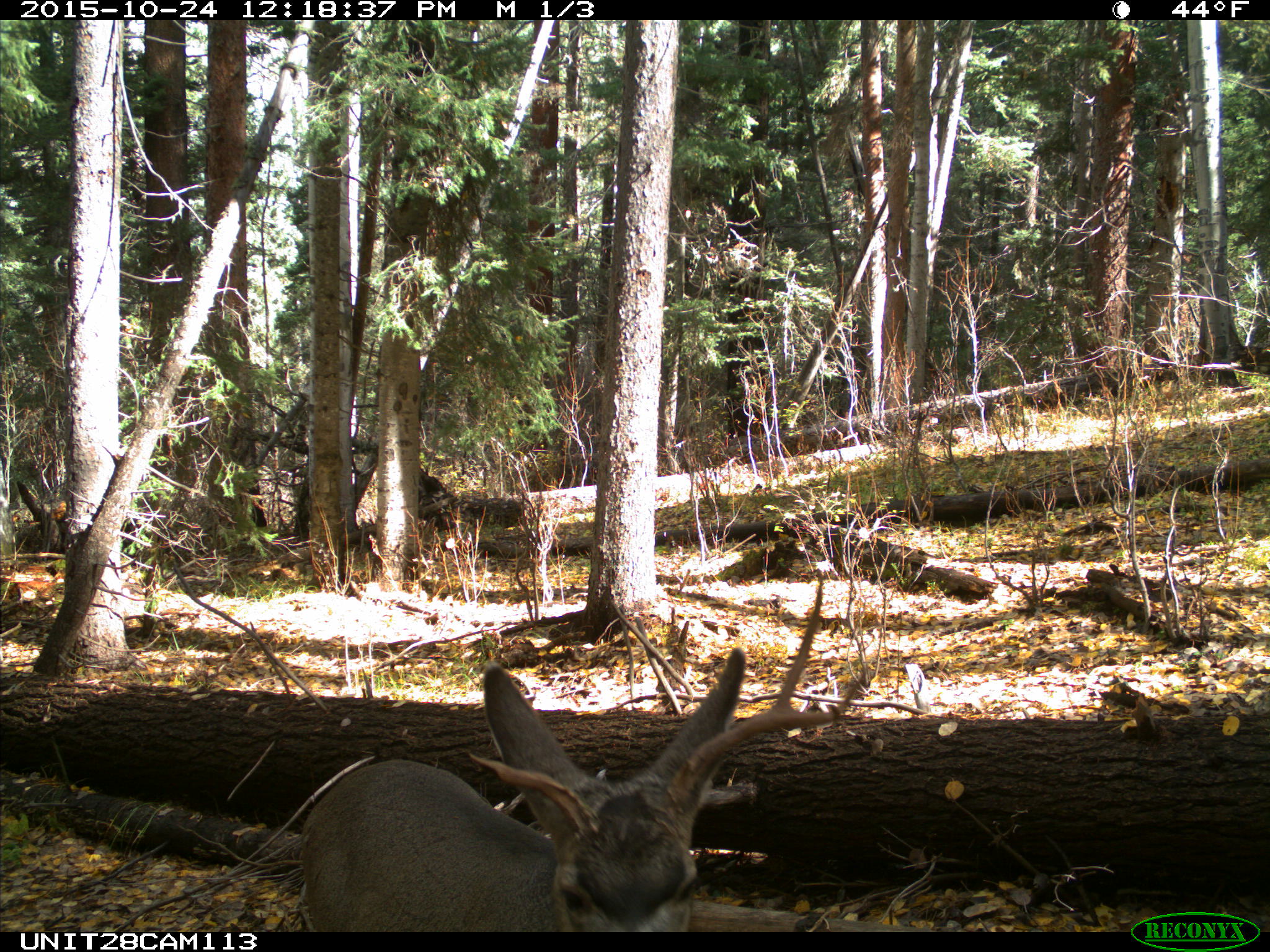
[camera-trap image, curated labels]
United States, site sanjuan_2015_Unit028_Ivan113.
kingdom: Animalia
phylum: Chordata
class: Mammalia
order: Artiodactyla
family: Cervidae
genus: Odocoileus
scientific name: Odocoileus hemionus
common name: mule deer